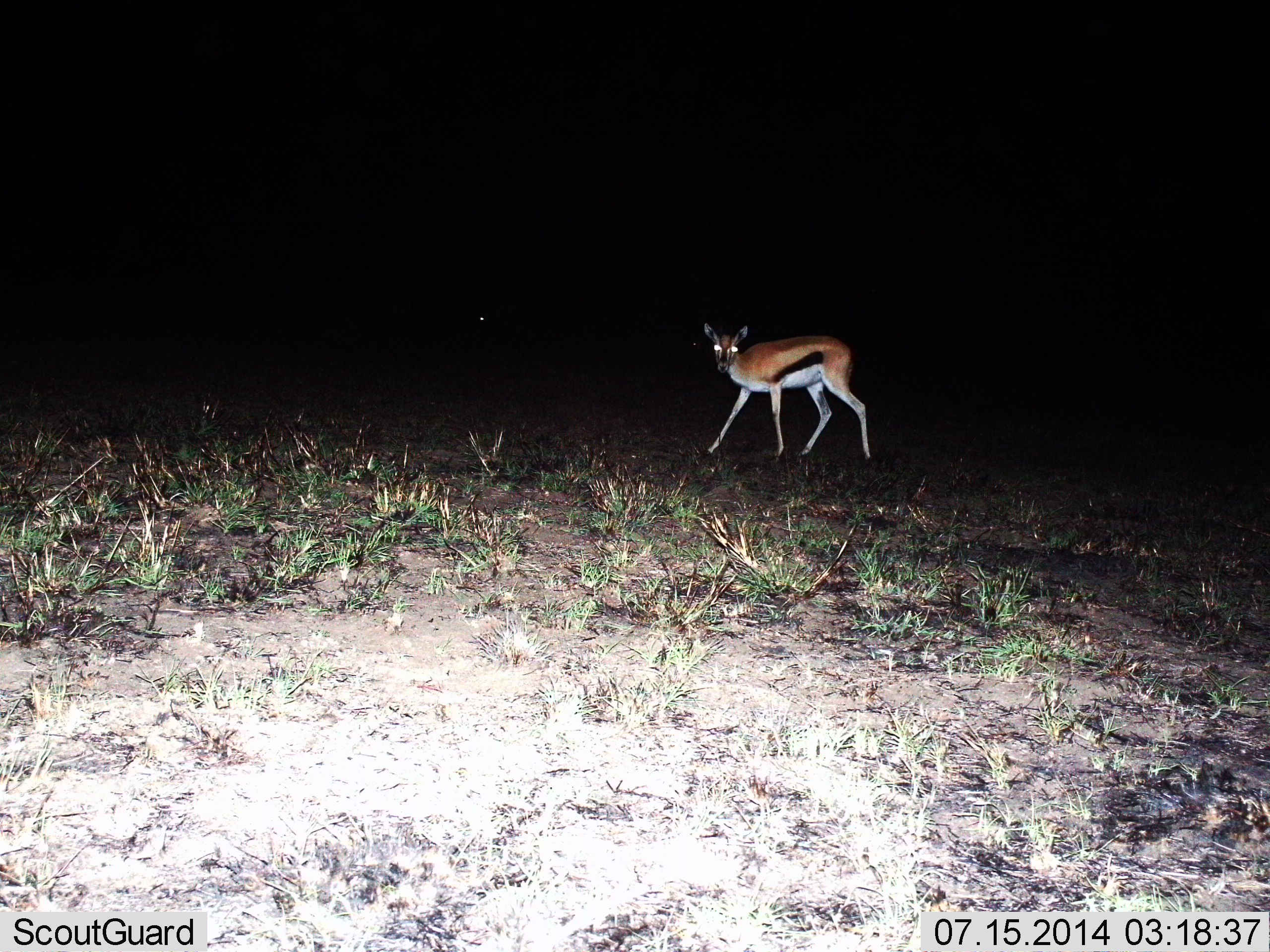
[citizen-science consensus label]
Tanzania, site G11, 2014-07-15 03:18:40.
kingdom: Animalia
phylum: Chordata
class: Mammalia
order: Artiodactyla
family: Bovidae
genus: Eudorcas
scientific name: Eudorcas thomsonii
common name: thomson's gazelle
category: gazellethomsons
Gazellethomsons (thomson's gazelle) (Eudorcas thomsonii), count 1. Behavior (volunteer vote fractions): standing 90%, resting 0%, moving 0%, interacting 10%. Young present (vote fraction): 0%. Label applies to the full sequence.